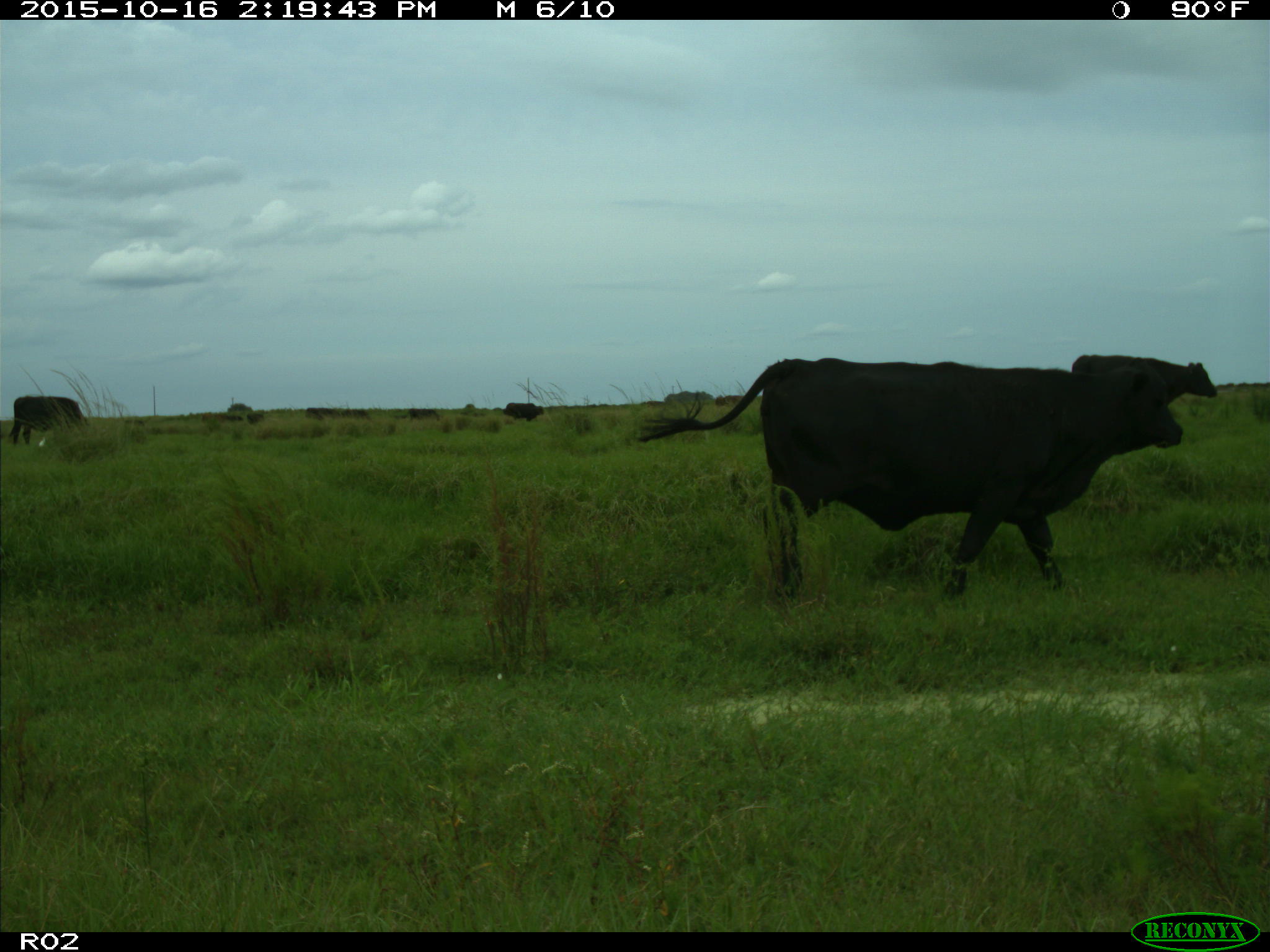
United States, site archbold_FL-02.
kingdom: Animalia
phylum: Chordata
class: Mammalia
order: Artiodactyla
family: Bovidae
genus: Bos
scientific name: Bos taurus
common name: domestic cow